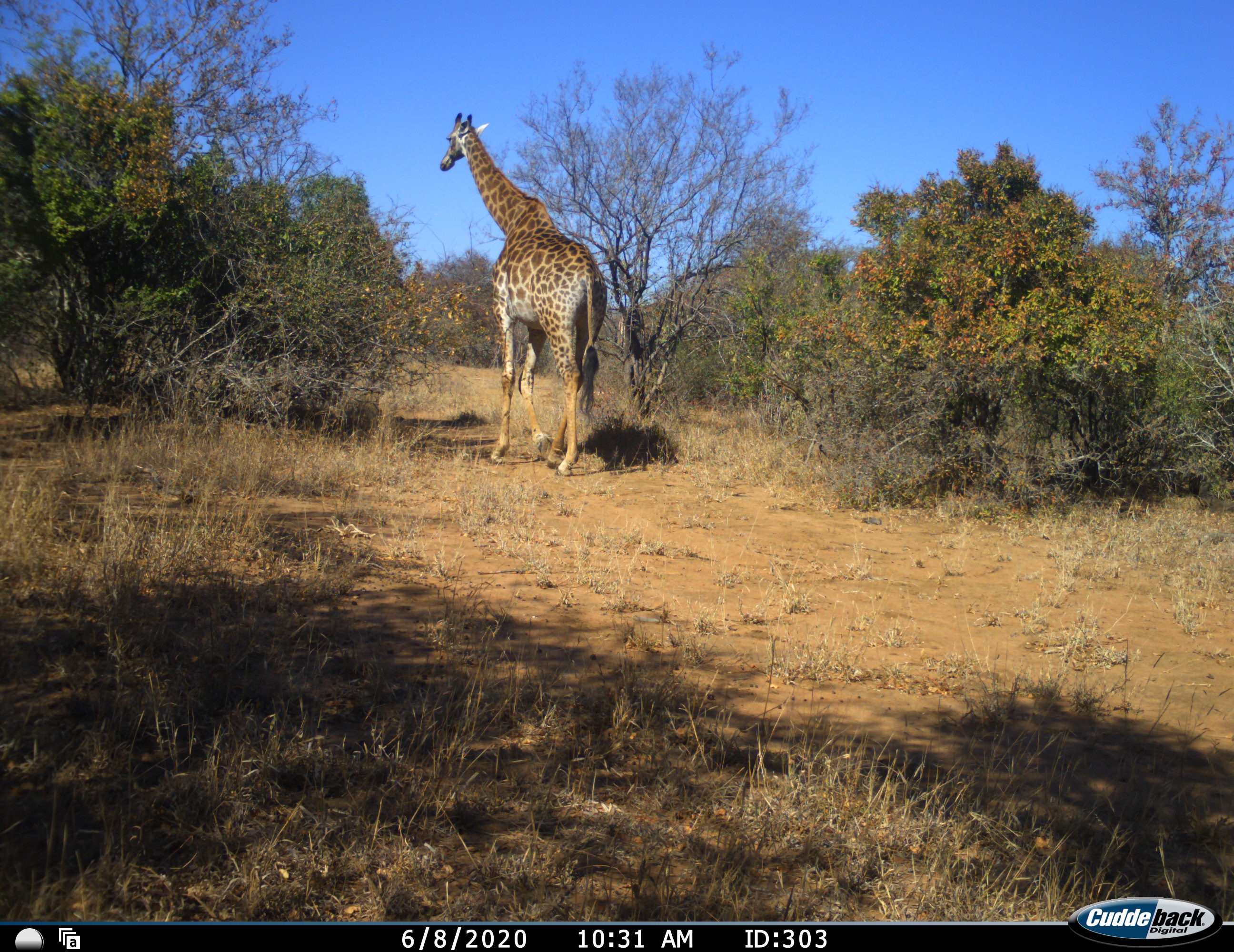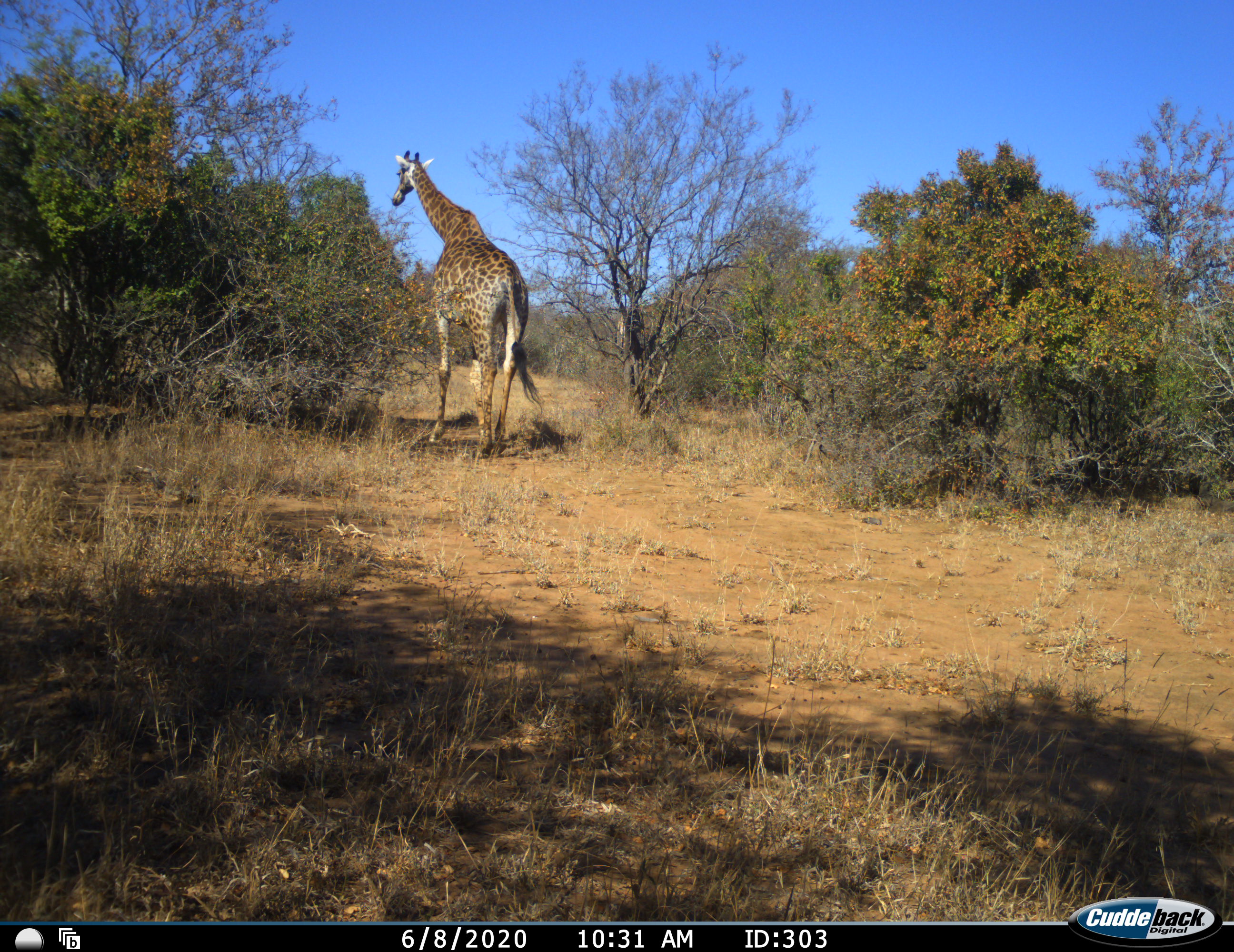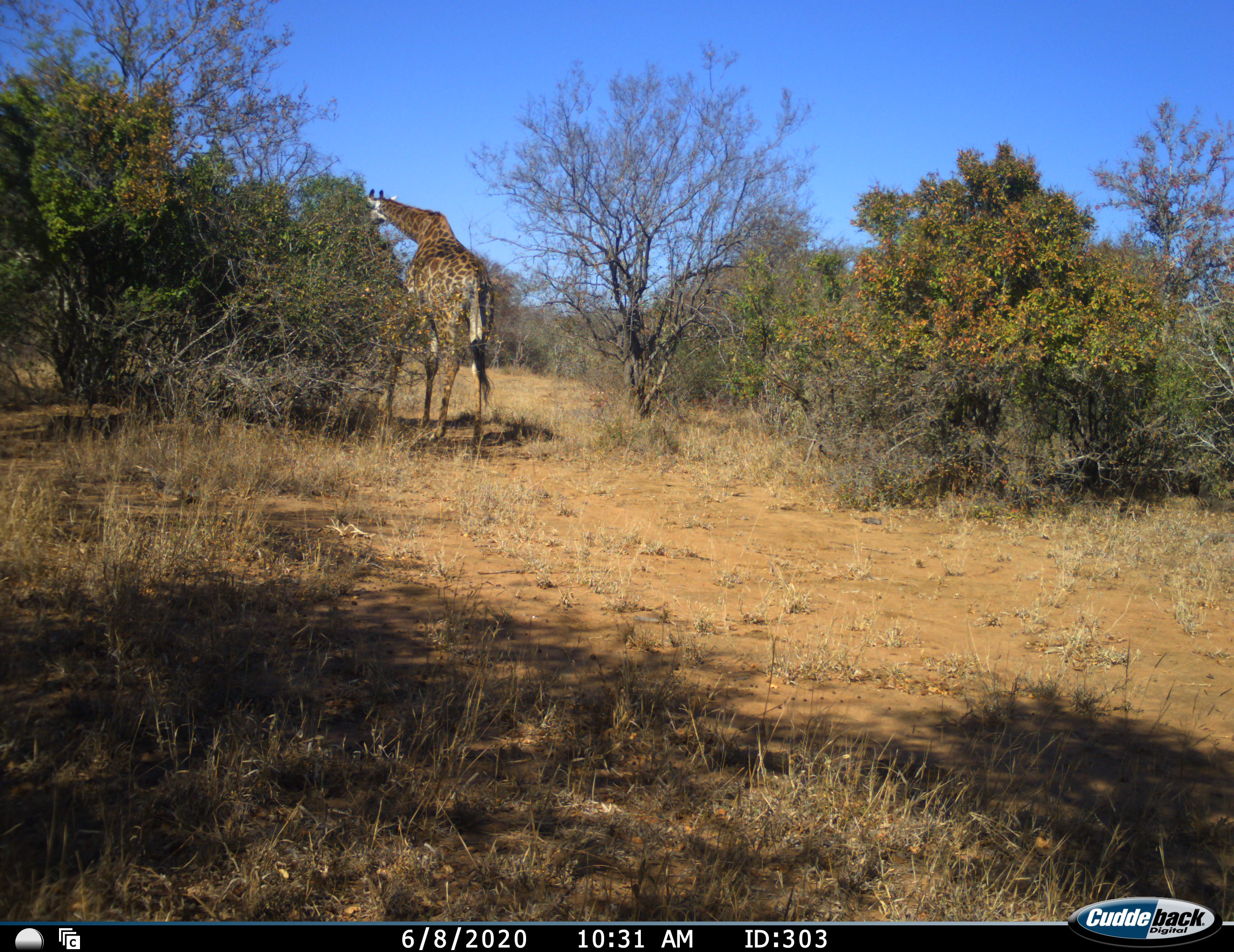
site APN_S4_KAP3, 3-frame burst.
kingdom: Animalia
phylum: Chordata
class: Mammalia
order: Artiodactyla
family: Giraffidae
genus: Giraffa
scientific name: Giraffa camelopardalis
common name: giraffe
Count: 1.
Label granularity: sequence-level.